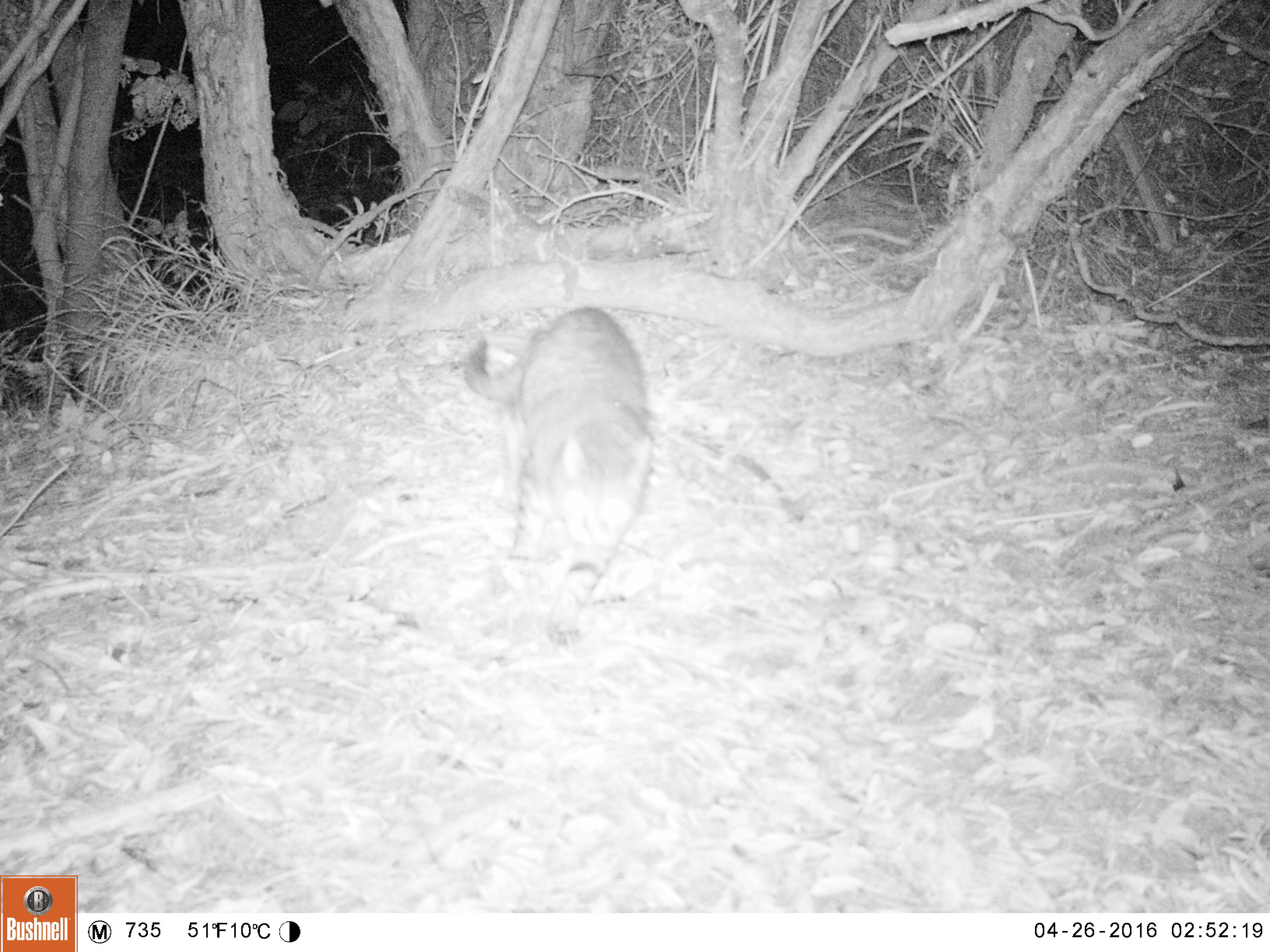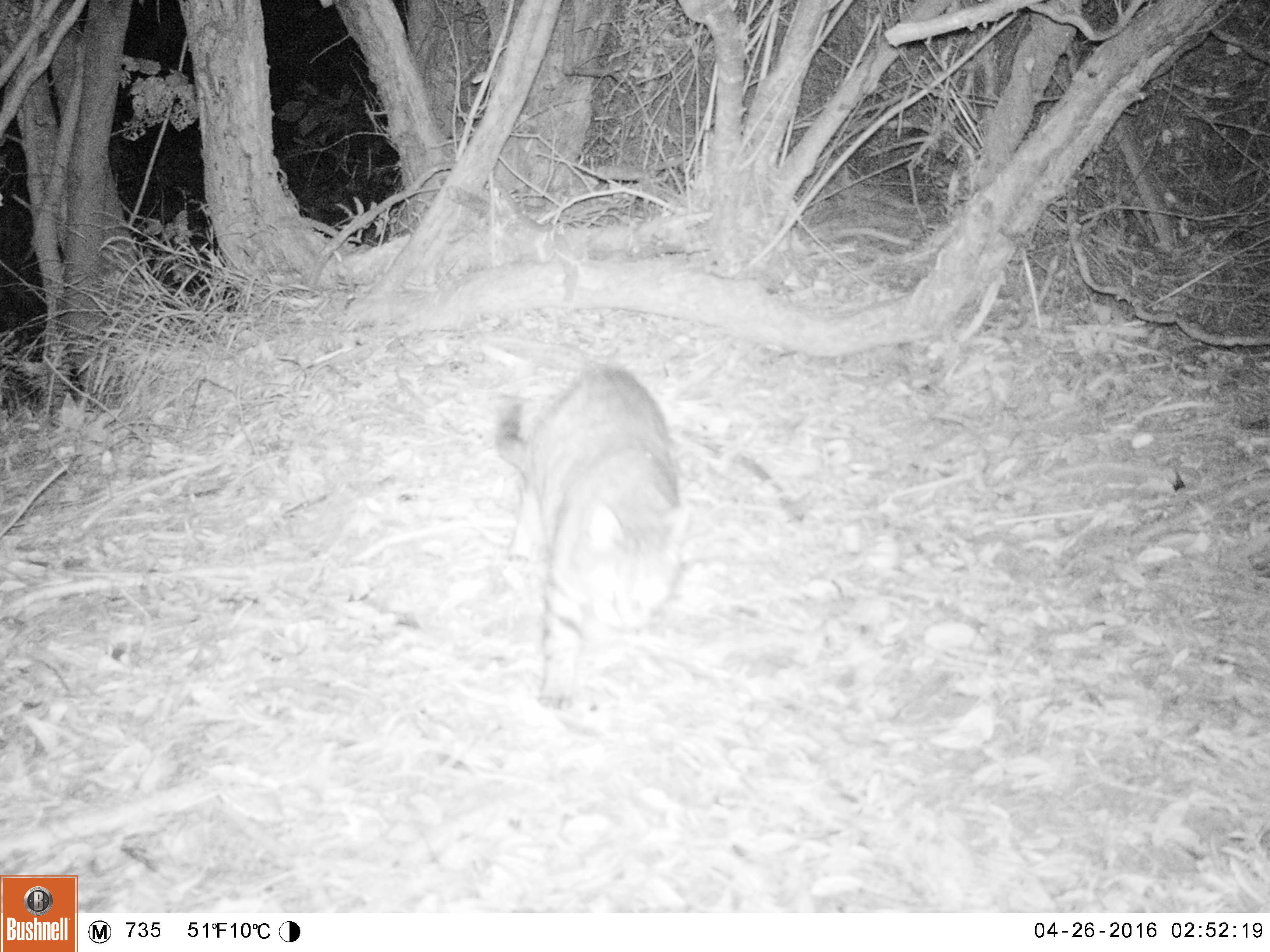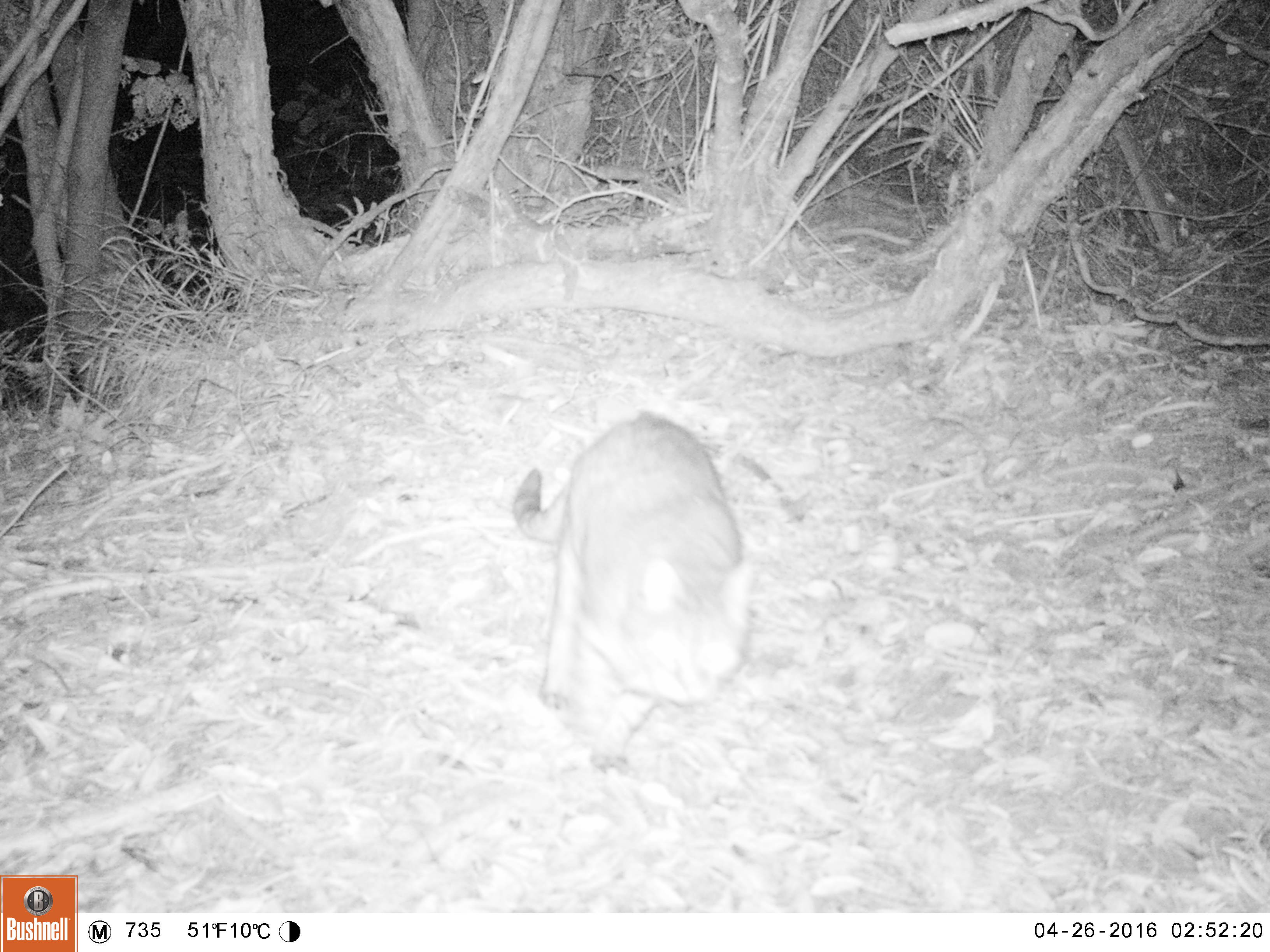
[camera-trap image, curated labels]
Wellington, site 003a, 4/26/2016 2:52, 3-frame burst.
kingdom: Animalia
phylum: Chordata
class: Mammalia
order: Carnivora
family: Felidae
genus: Felis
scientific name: Felis catus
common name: cat